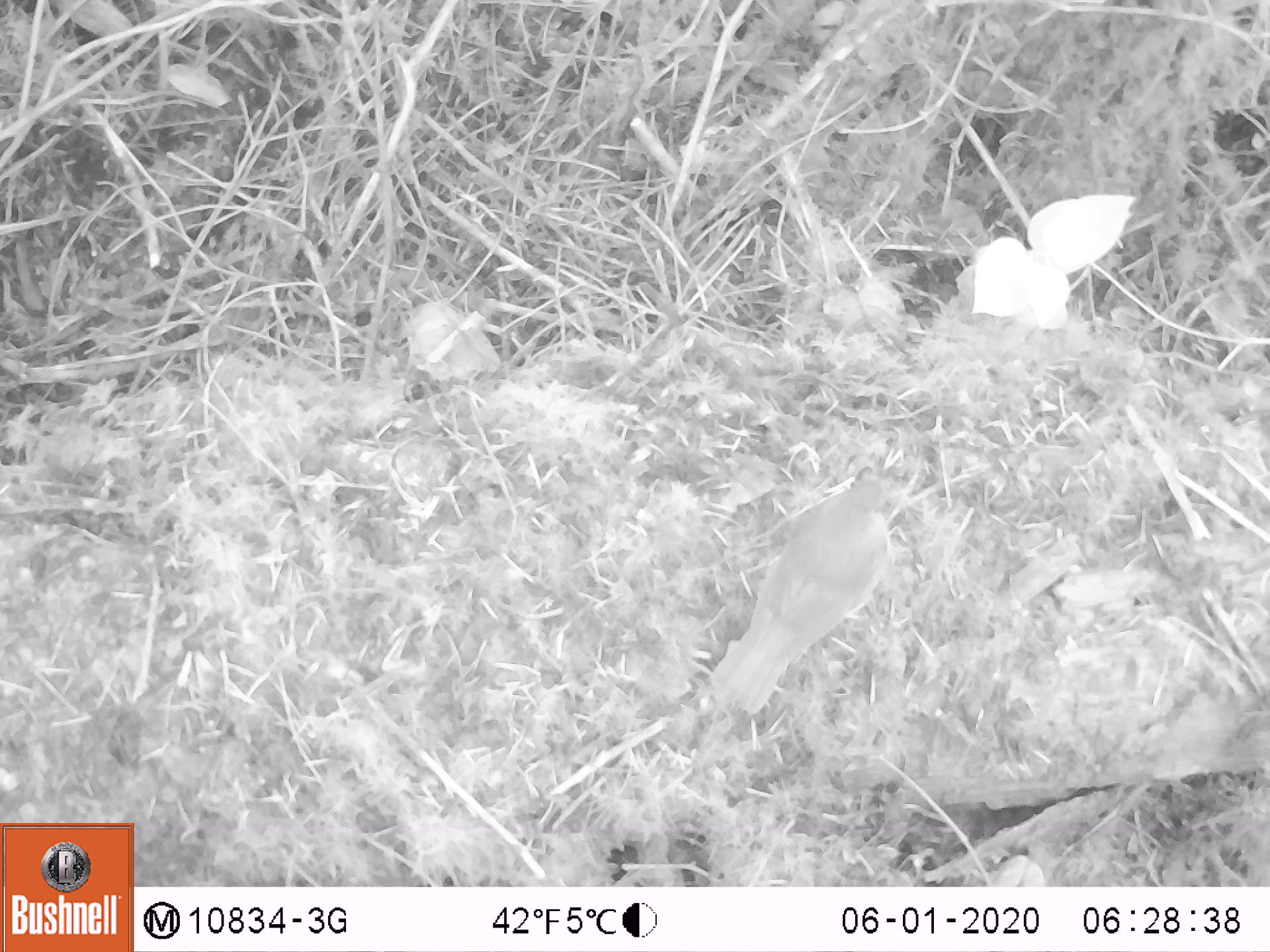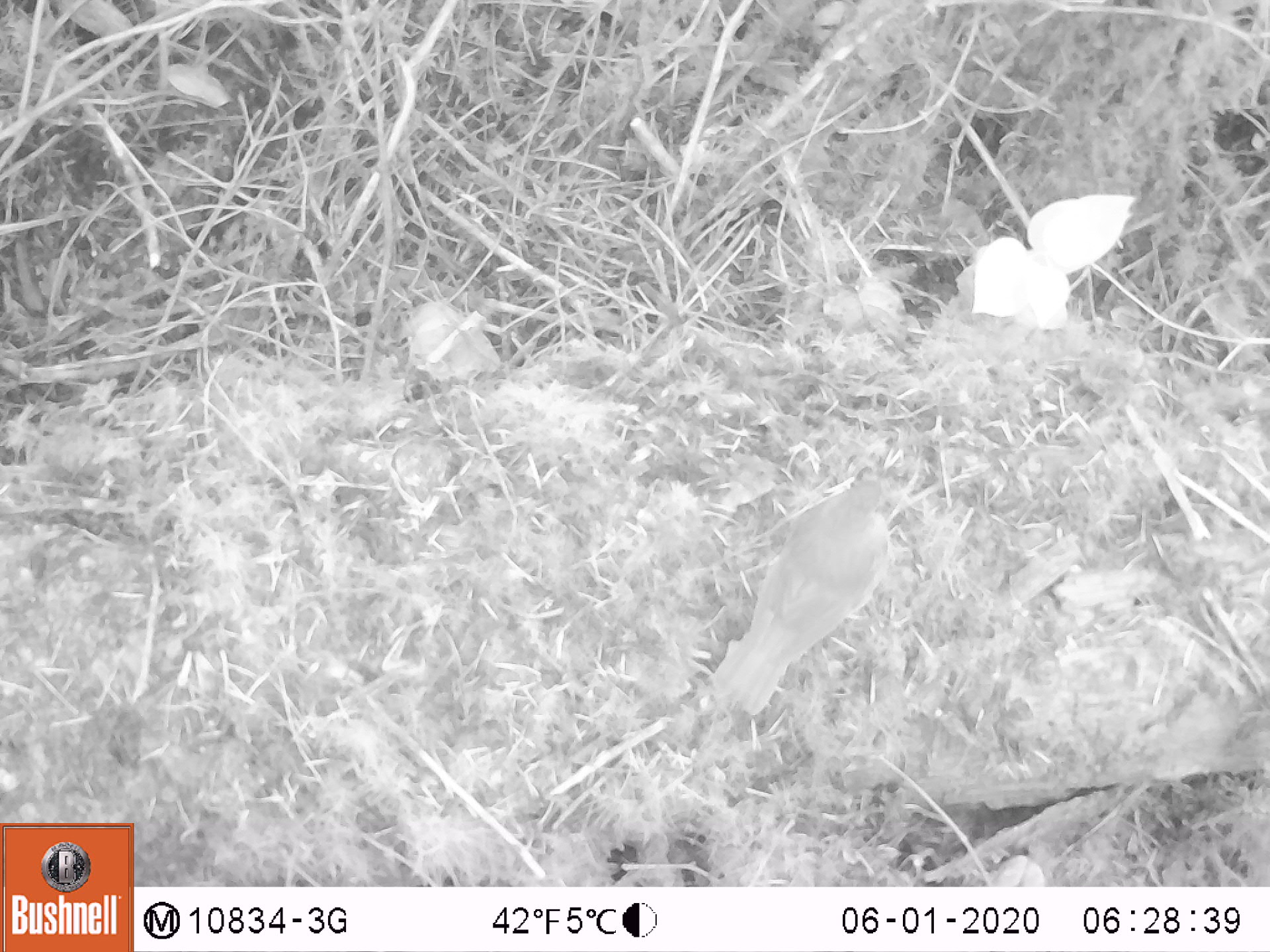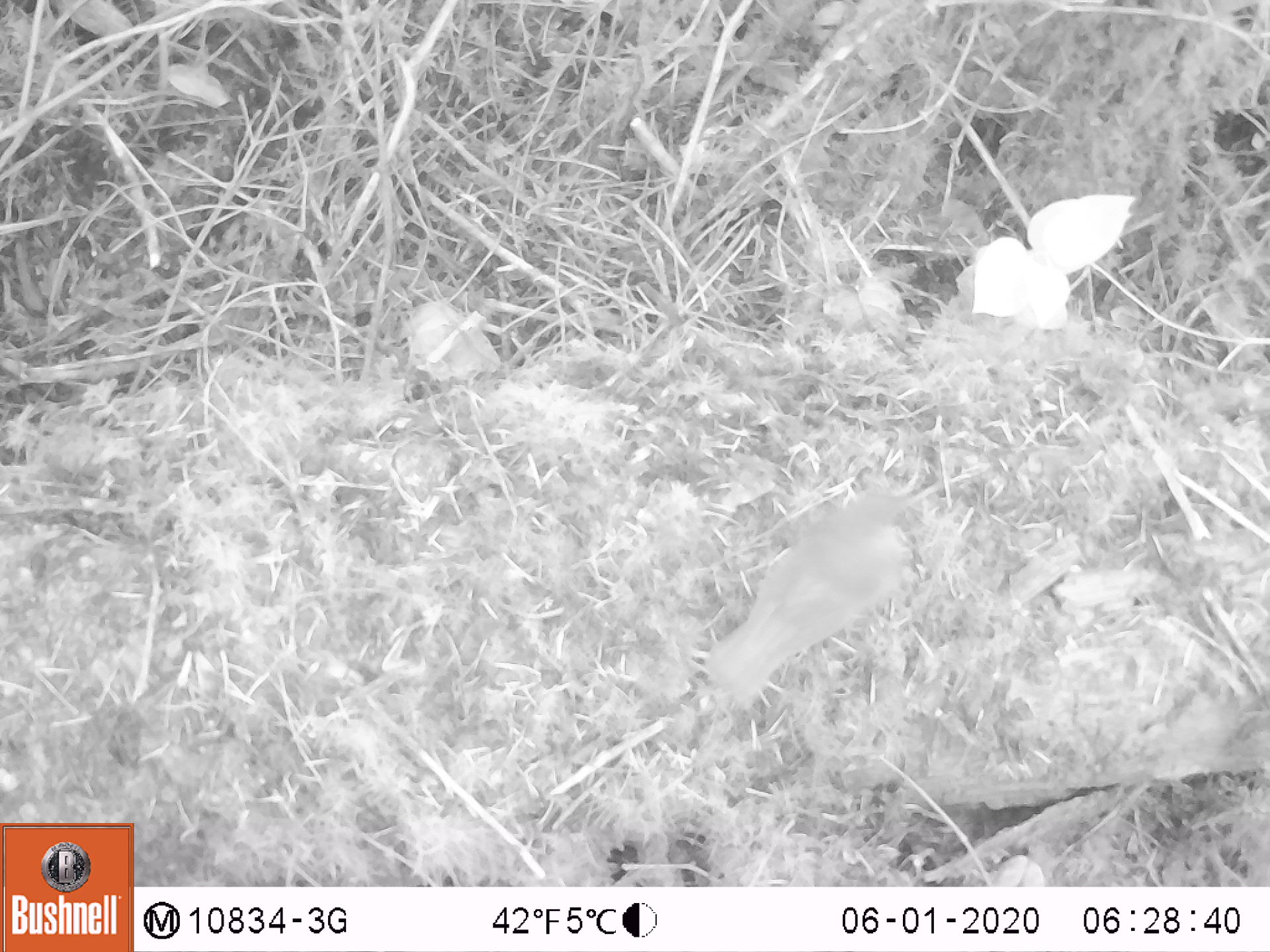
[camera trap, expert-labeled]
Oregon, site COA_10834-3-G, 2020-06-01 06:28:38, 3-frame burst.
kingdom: Animalia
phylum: Chordata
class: Aves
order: Passeriformes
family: Turdidae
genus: Catharus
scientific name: Catharus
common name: brown thrushes and nightingale-thrushes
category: catharus species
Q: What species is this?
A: Catharus species (brown thrushes and nightingale-thrushes) (Catharus).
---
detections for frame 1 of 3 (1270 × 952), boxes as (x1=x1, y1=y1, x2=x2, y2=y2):
catharus species: (x1=710, y1=470, x2=909, y2=727)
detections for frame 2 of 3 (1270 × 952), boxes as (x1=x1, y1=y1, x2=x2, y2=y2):
catharus species: (x1=691, y1=470, x2=901, y2=720)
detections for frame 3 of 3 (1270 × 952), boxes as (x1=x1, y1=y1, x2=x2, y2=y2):
catharus species: (x1=691, y1=506, x2=924, y2=716)